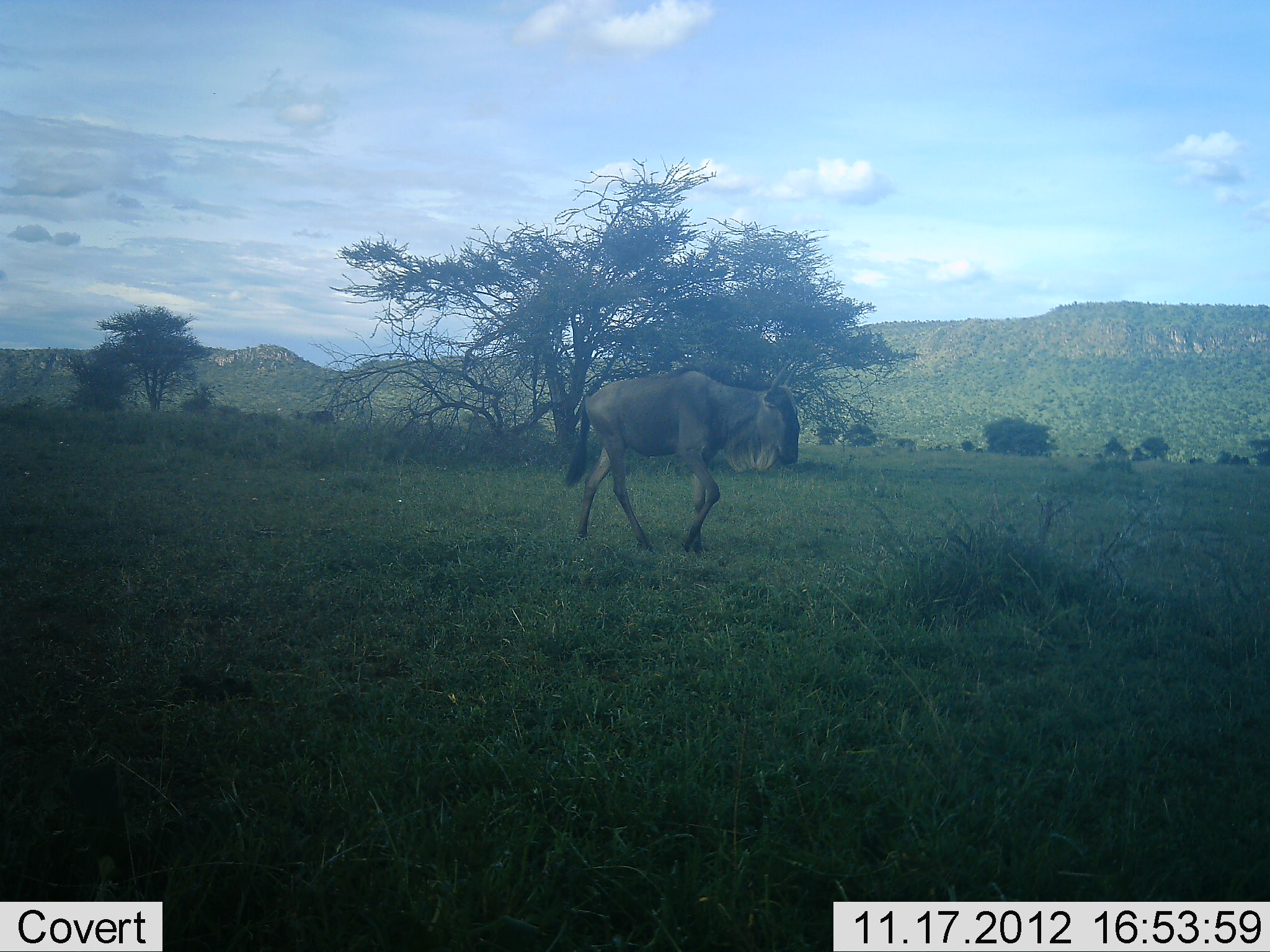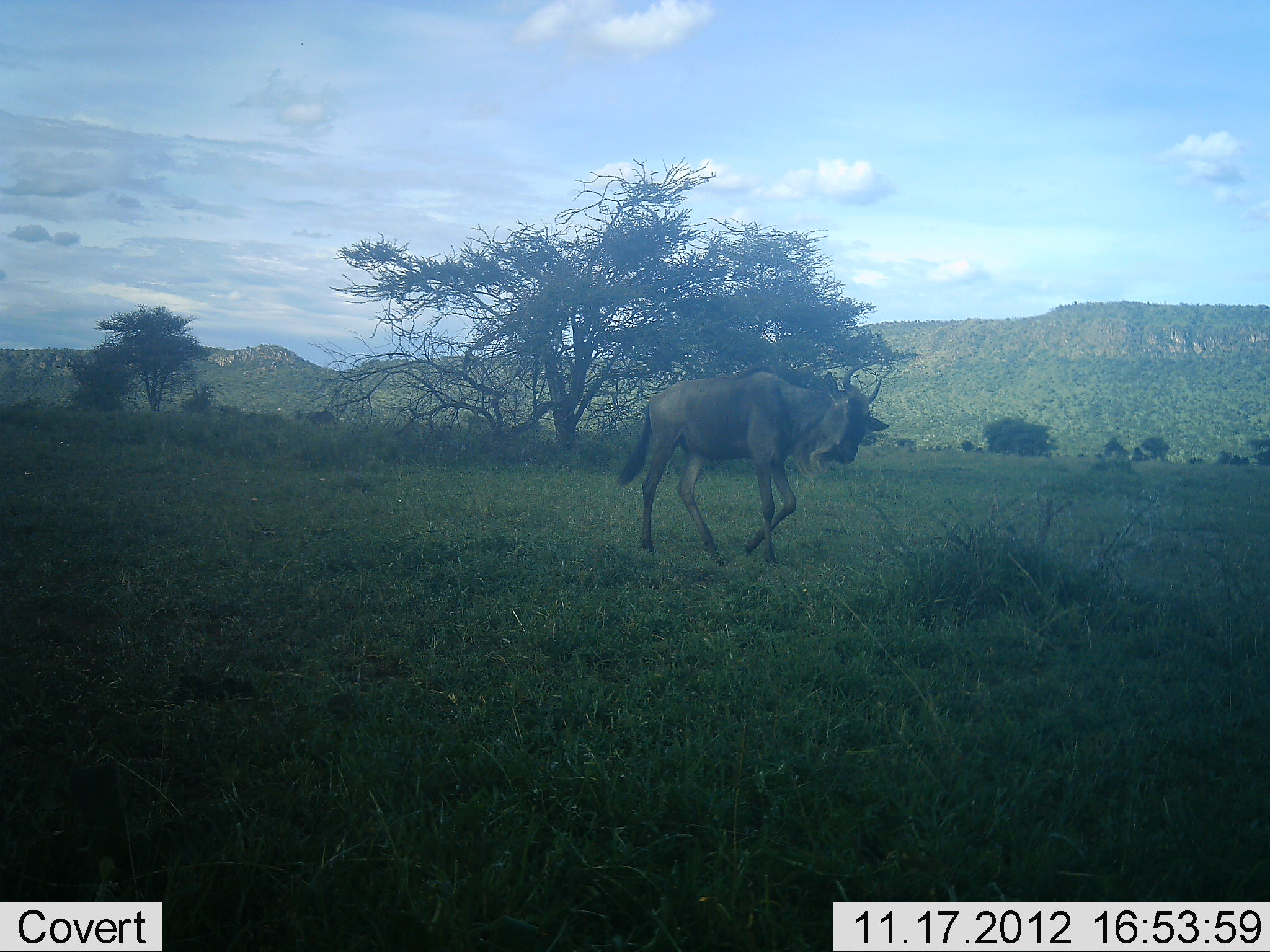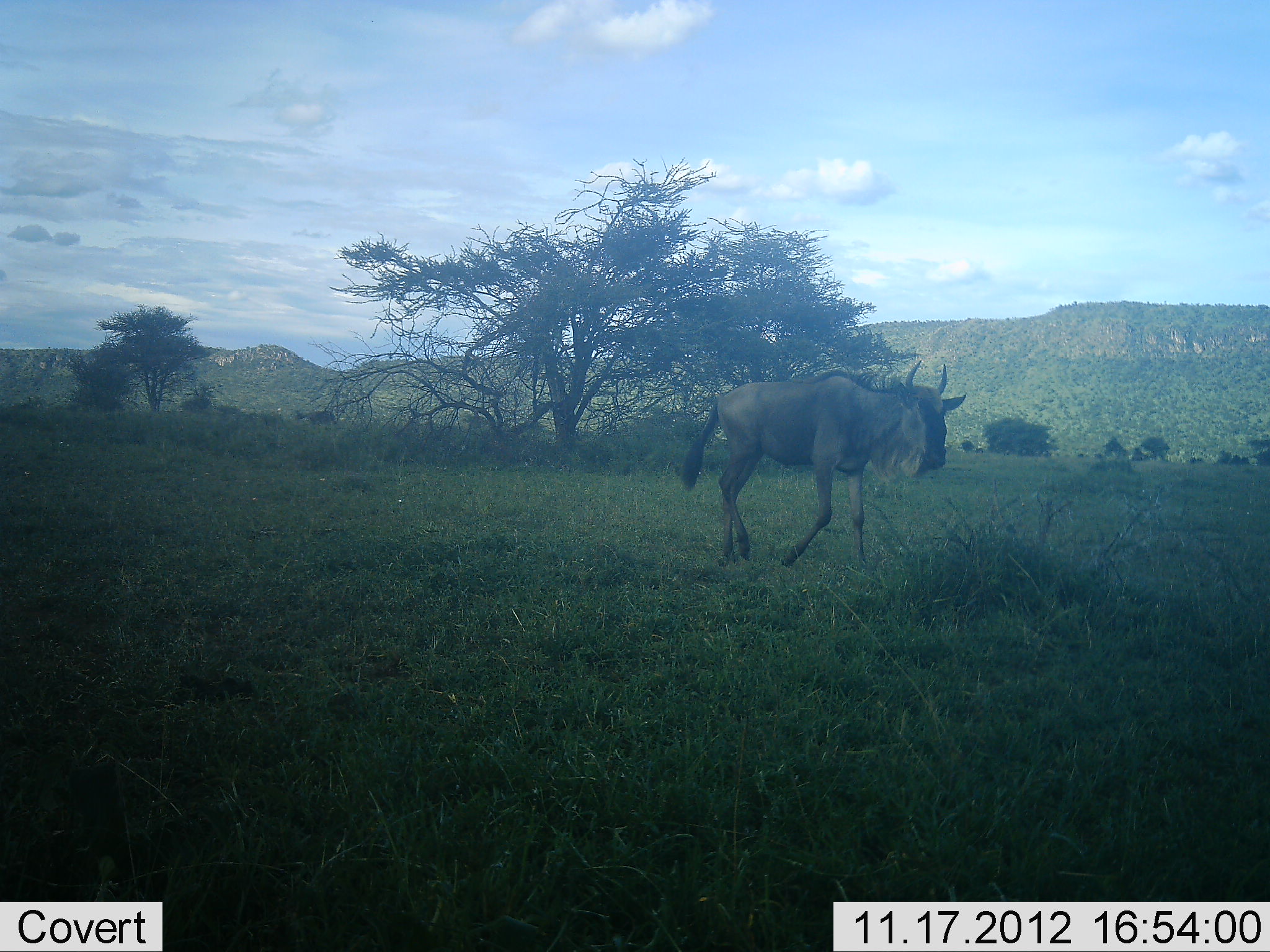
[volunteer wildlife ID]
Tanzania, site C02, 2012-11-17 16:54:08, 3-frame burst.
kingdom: Animalia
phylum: Chordata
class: Mammalia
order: Artiodactyla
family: Bovidae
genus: Connochaetes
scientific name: Connochaetes taurinus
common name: blue wildebeest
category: wildebeest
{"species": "wildebeest (blue wildebeest) (Connochaetes taurinus)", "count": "1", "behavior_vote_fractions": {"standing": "0%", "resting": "0%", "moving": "100%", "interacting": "0%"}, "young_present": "0%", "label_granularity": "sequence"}